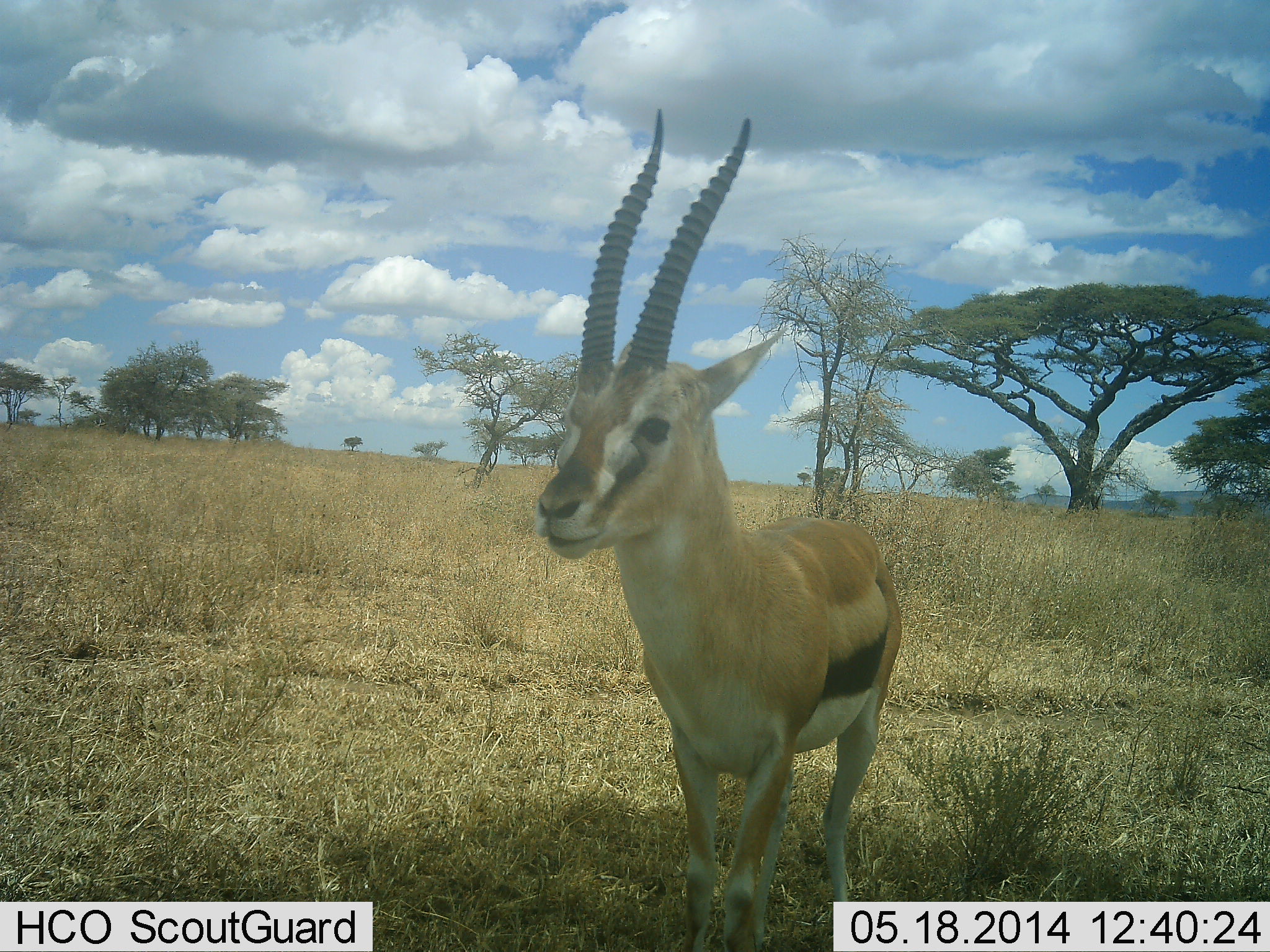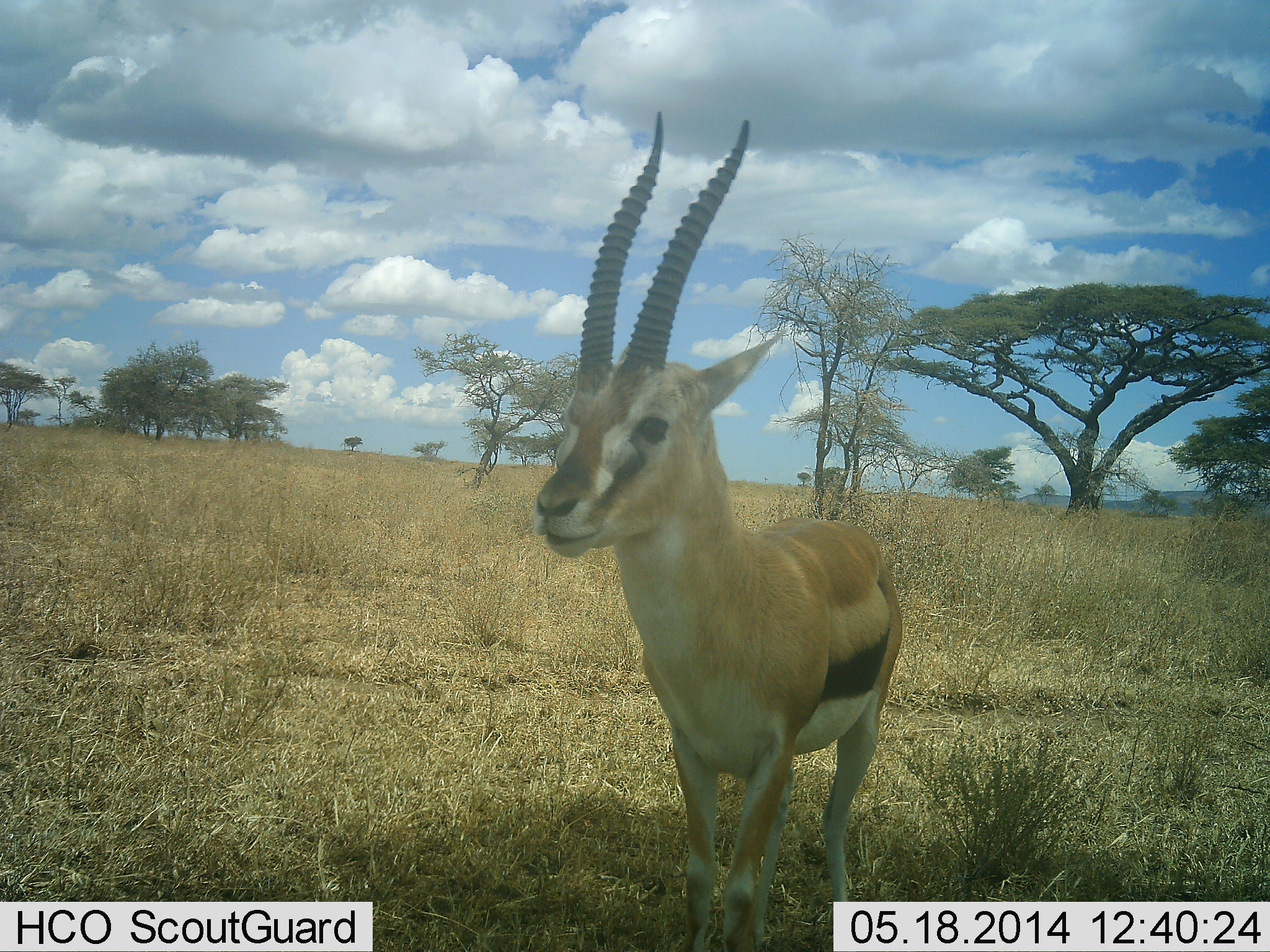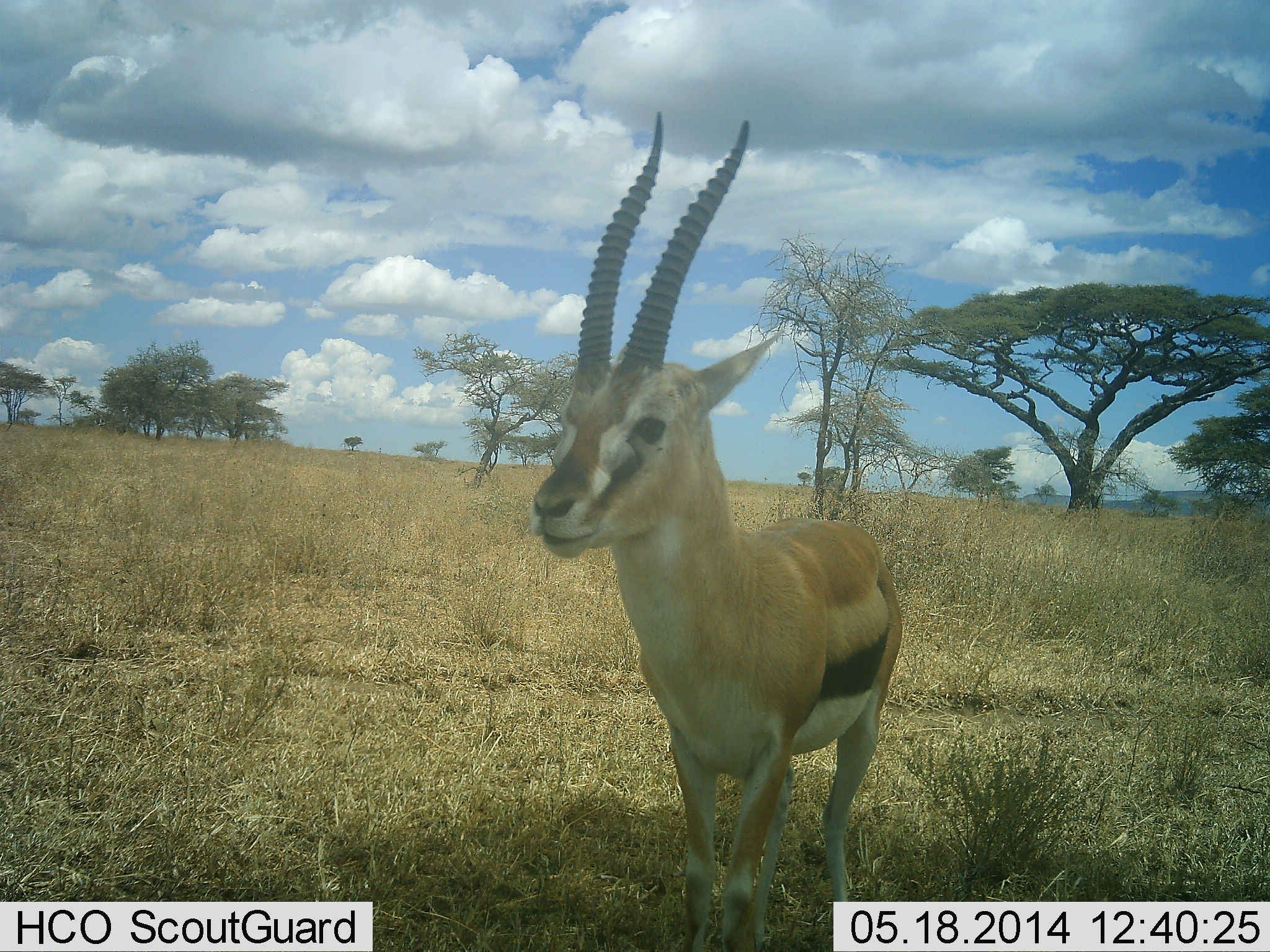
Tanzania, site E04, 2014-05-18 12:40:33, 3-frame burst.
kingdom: Animalia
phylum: Chordata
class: Mammalia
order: Artiodactyla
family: Bovidae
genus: Eudorcas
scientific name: Eudorcas thomsonii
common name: thomson's gazelle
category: gazellethomsons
Gazellethomsons (thomson's gazelle) (Eudorcas thomsonii), count 1. Behavior (volunteer vote fractions): standing 100%, resting 10%, moving 0%, interacting 0%. Young present (vote fraction): 0%. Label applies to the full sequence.